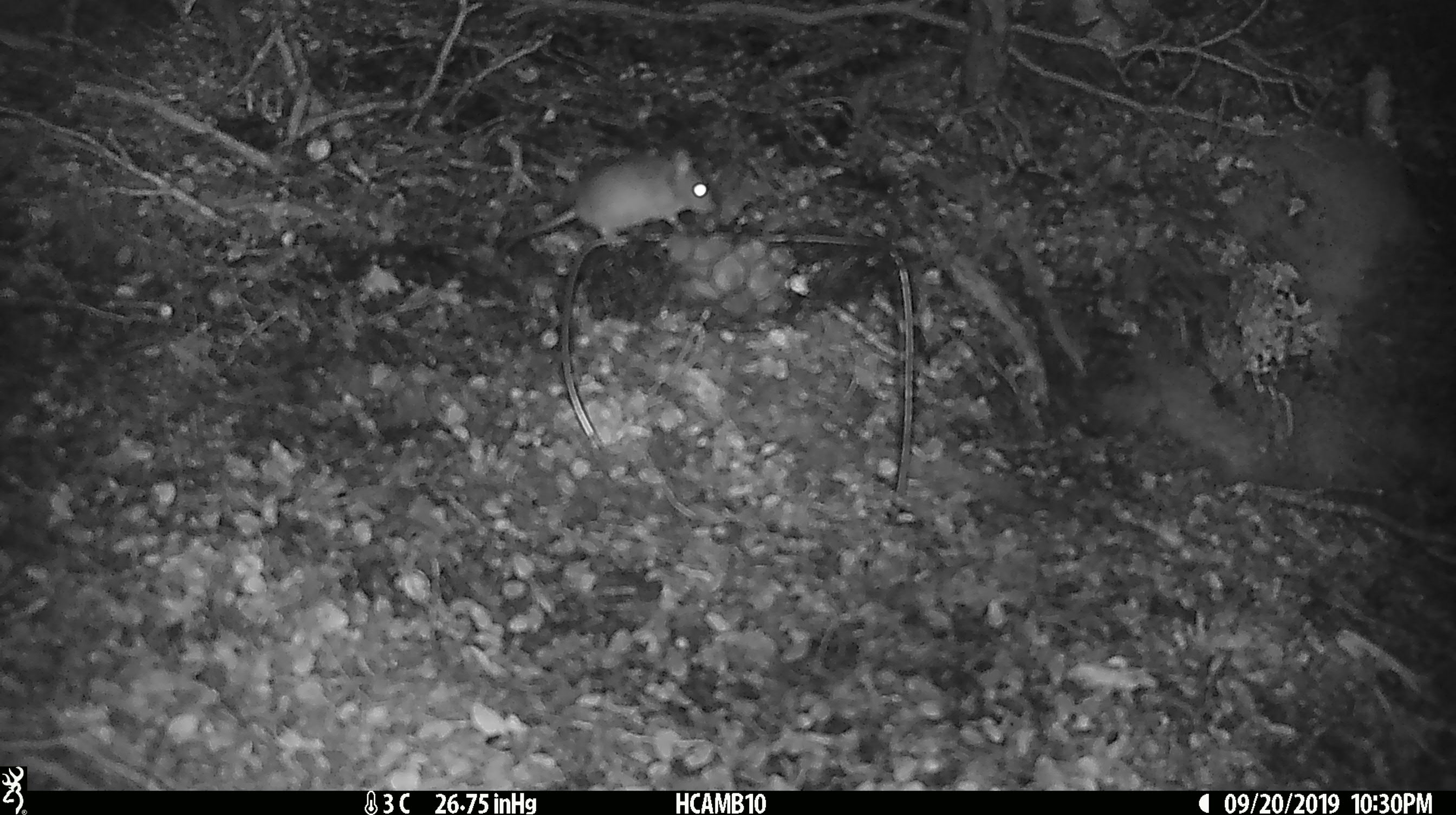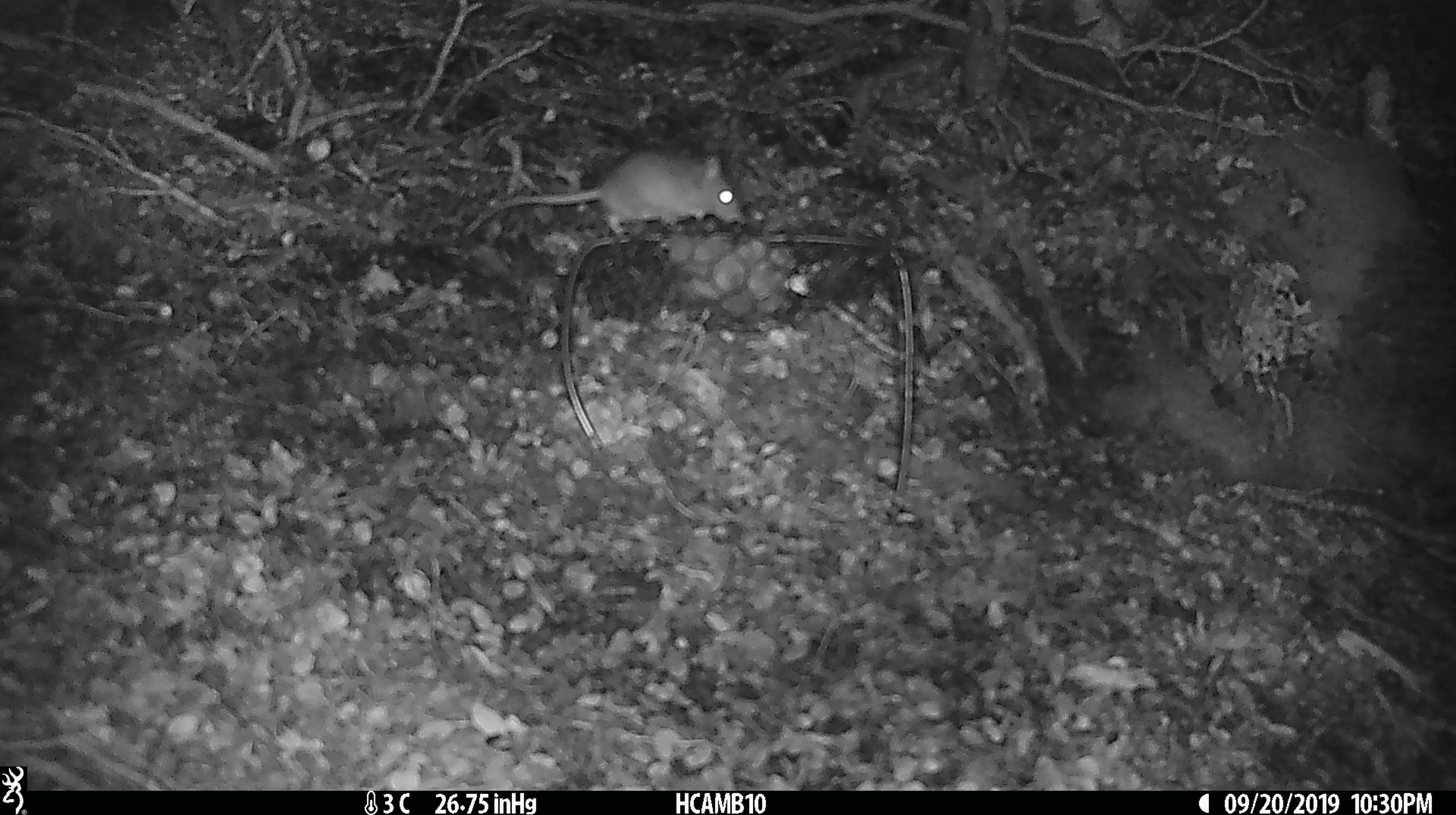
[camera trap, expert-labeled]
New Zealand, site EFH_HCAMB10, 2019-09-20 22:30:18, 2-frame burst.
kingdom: Animalia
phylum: Chordata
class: Mammalia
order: Rodentia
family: Muridae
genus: Mus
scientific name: Mus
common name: mouse